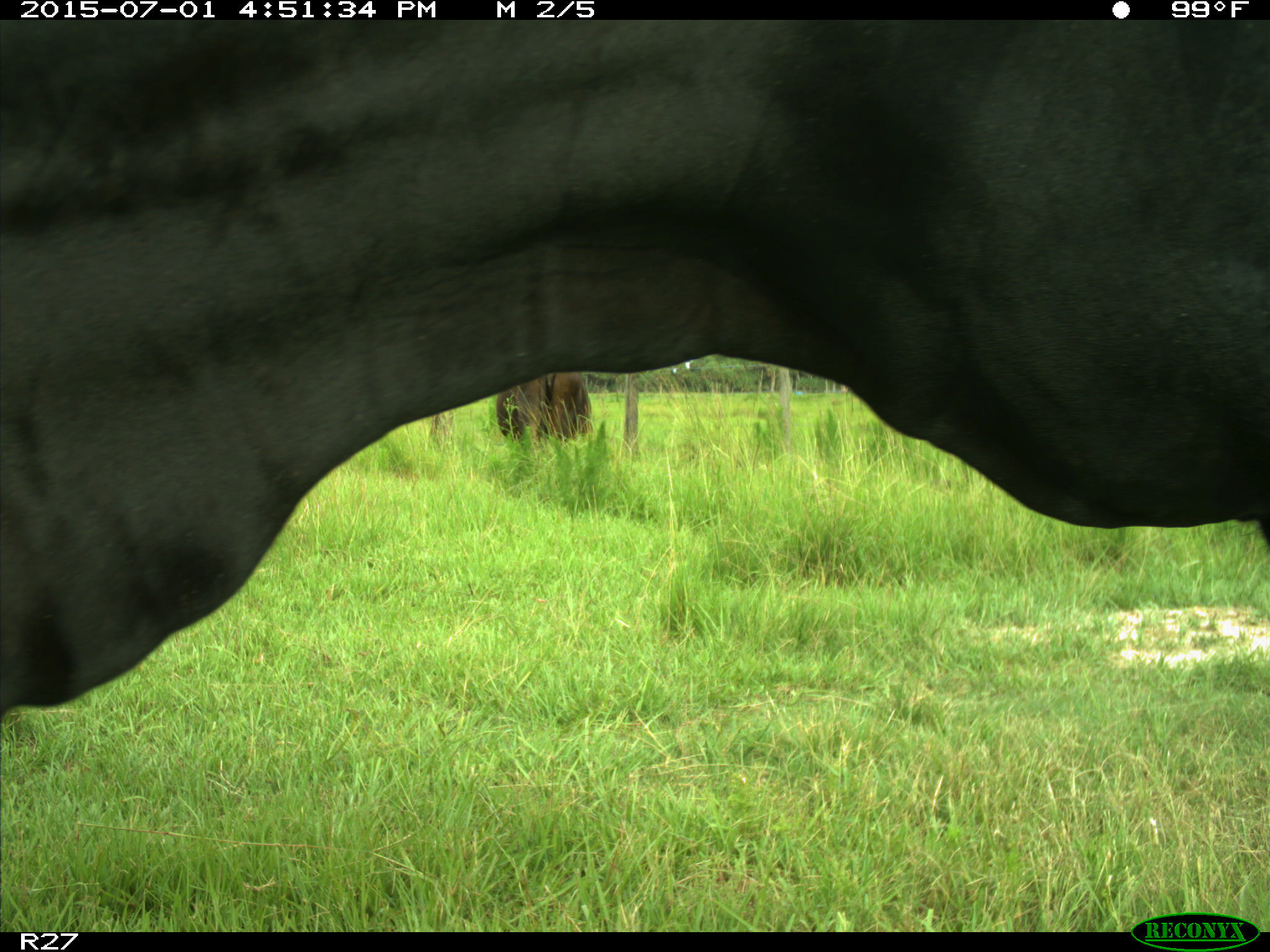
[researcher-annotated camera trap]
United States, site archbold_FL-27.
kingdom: Animalia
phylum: Chordata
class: Mammalia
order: Artiodactyla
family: Bovidae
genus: Bos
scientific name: Bos taurus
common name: domestic cow